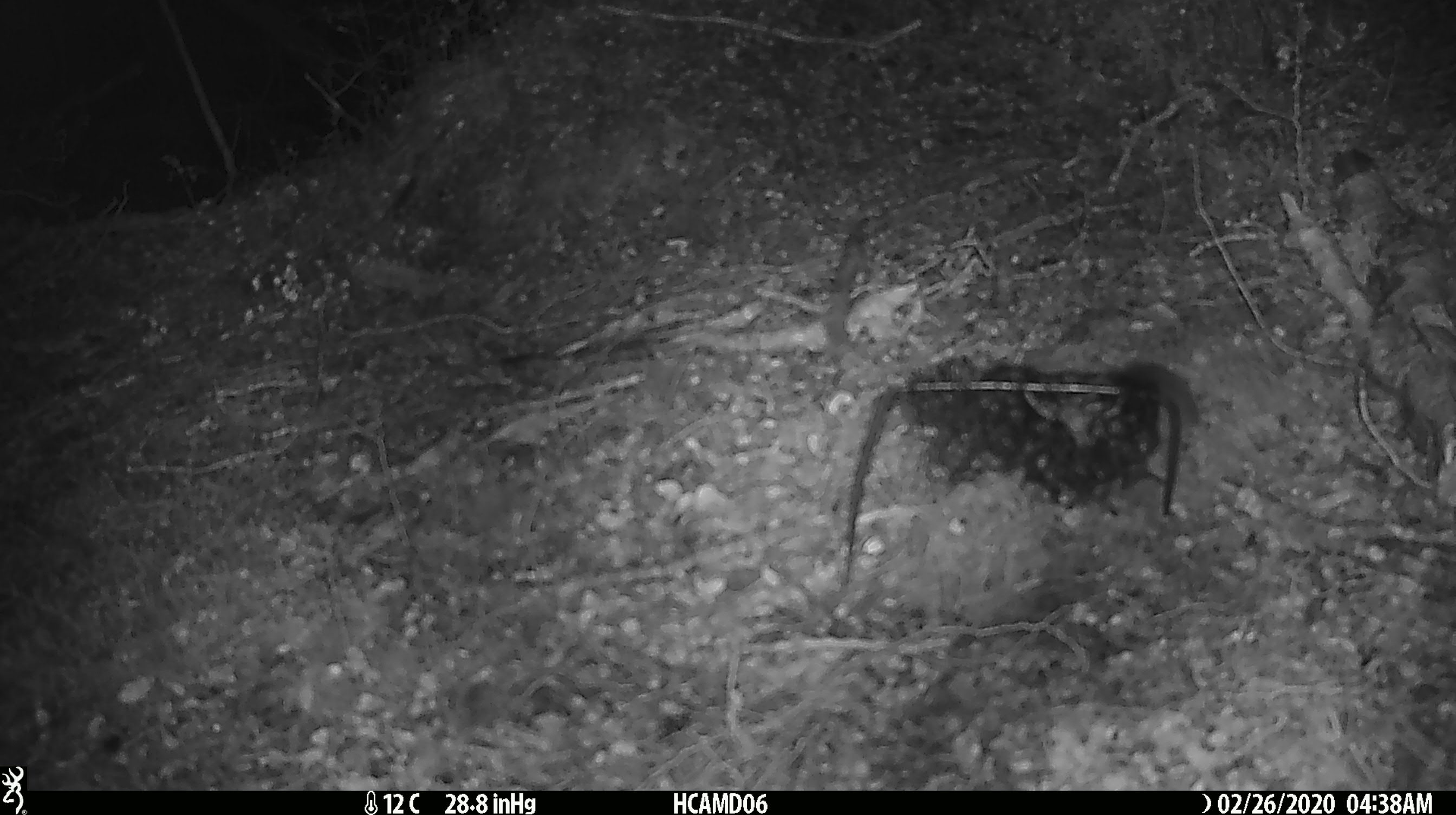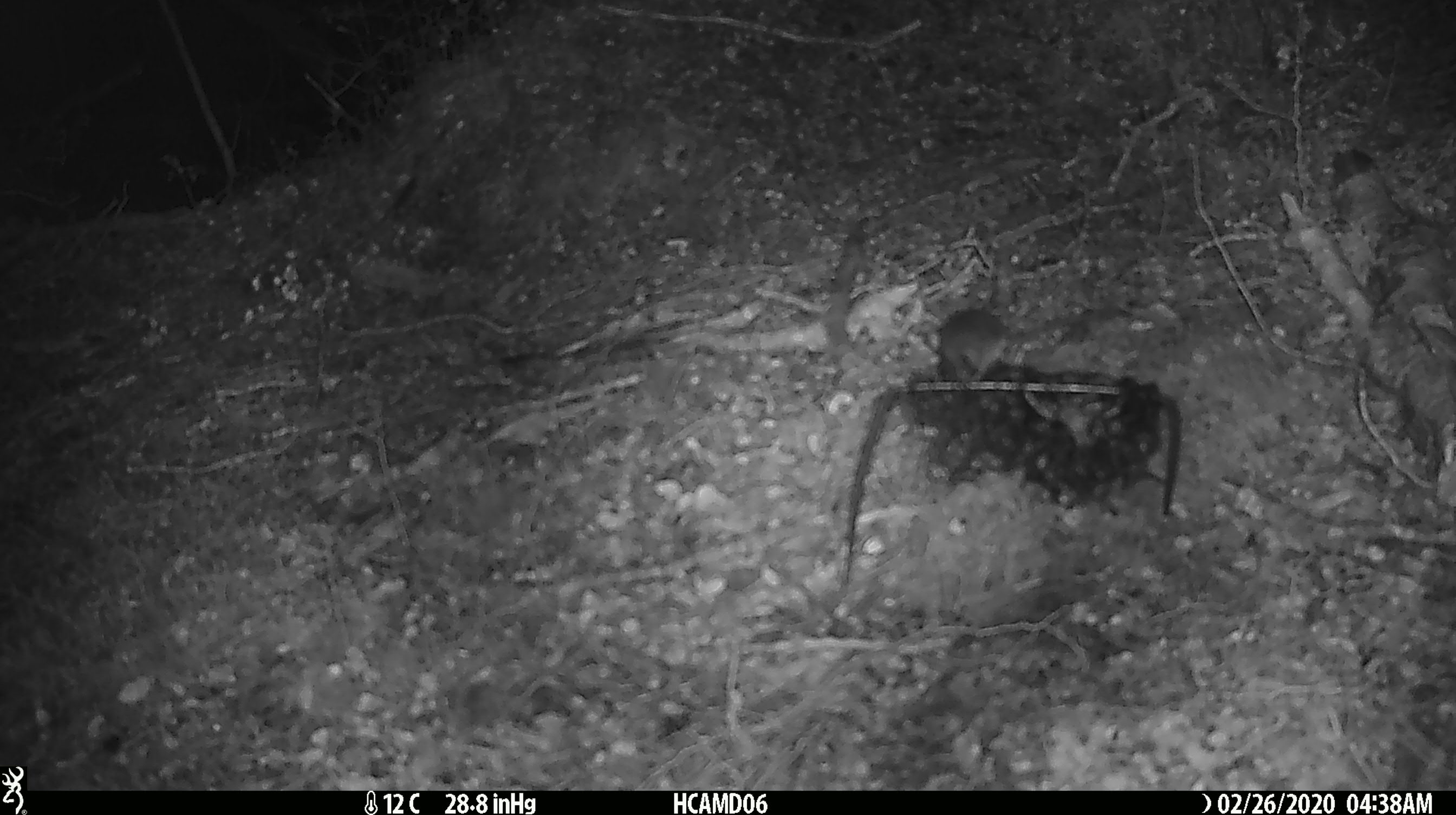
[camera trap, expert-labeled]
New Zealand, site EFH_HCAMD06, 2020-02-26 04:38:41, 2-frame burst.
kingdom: Animalia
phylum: Chordata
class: Mammalia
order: Rodentia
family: Muridae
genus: Mus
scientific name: Mus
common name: mouse